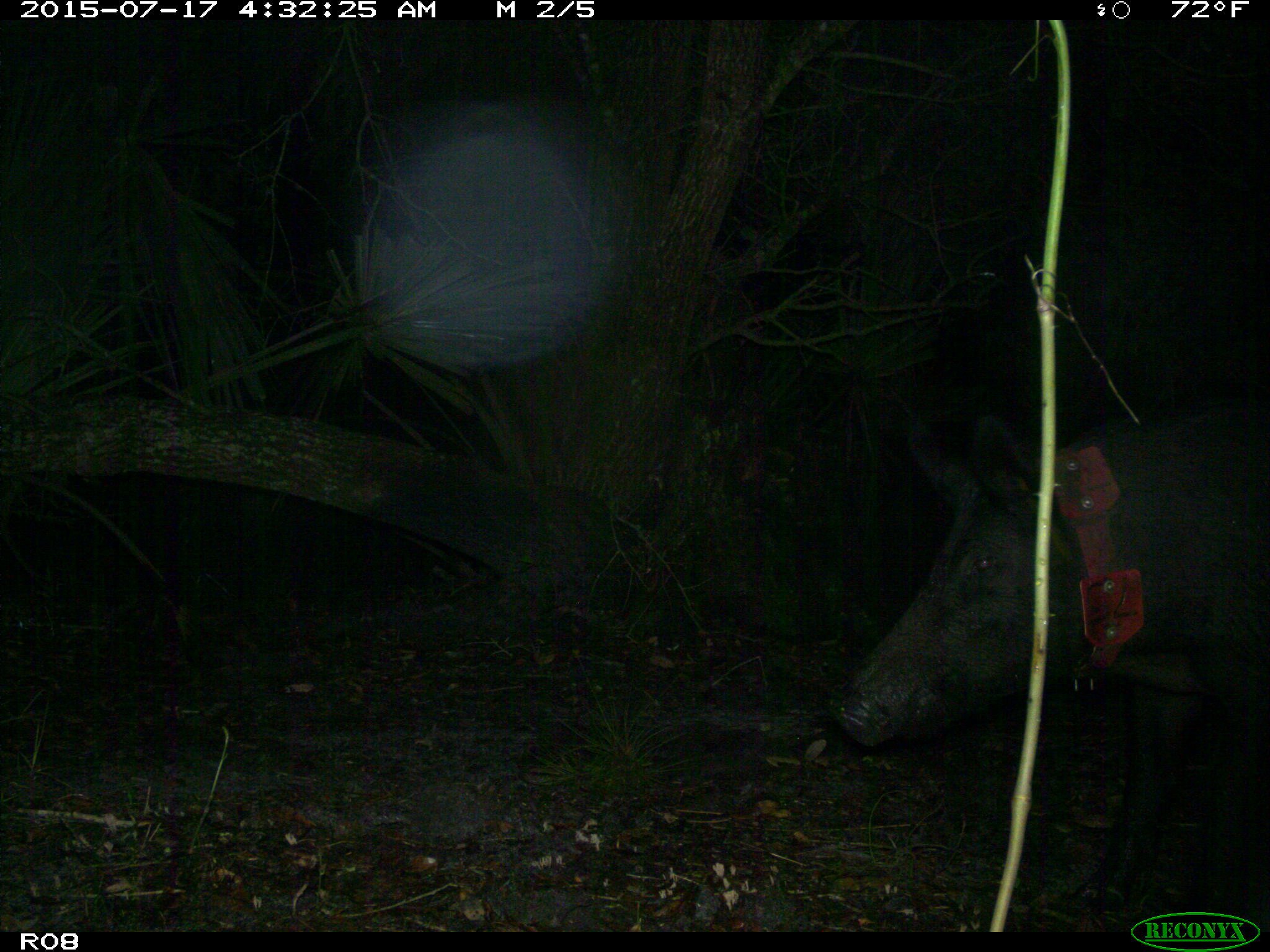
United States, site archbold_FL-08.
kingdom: Animalia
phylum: Chordata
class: Mammalia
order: Artiodactyla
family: Suidae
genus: Sus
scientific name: Sus scrofa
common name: wild boar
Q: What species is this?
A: Sus scrofa (wild boar).